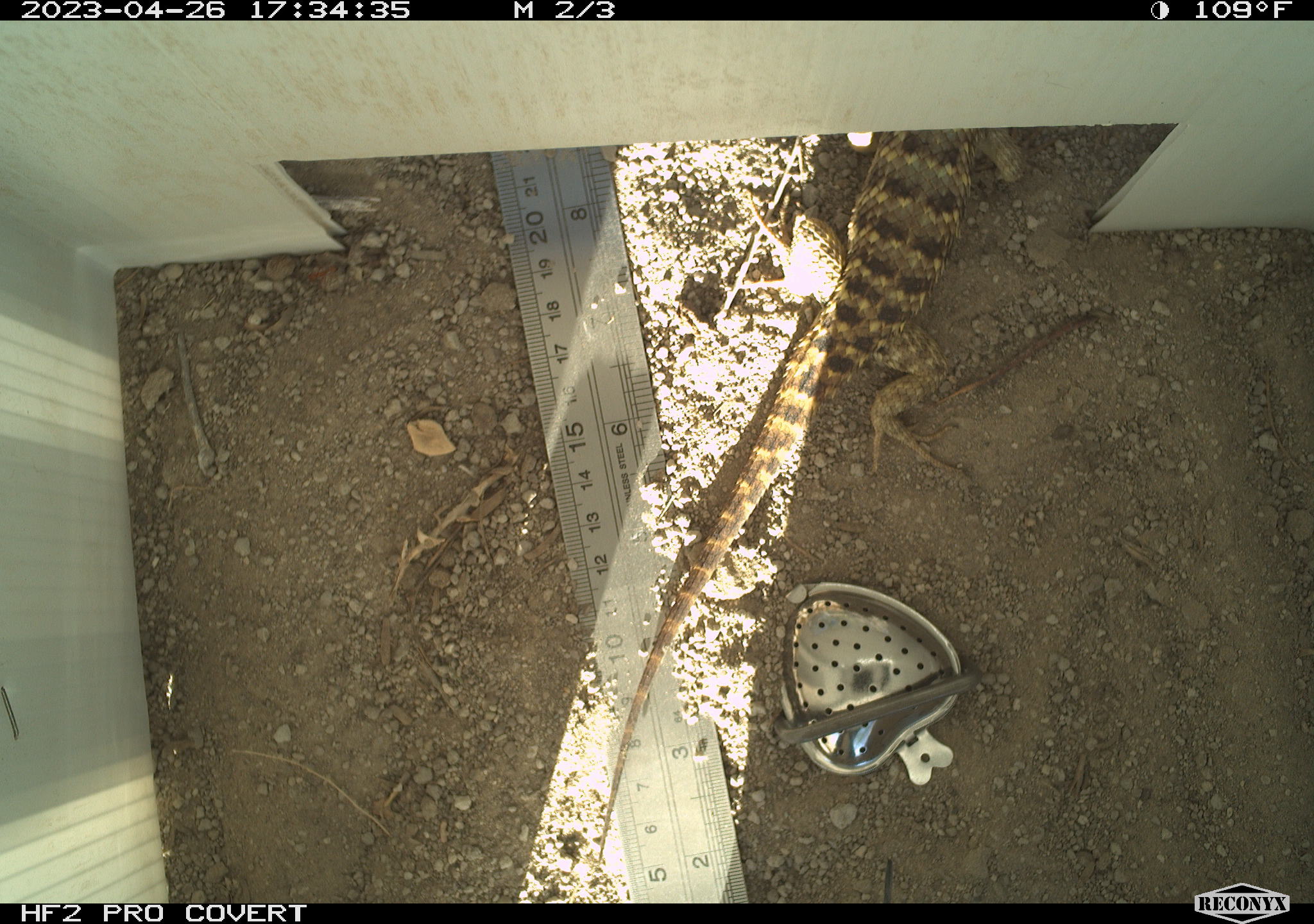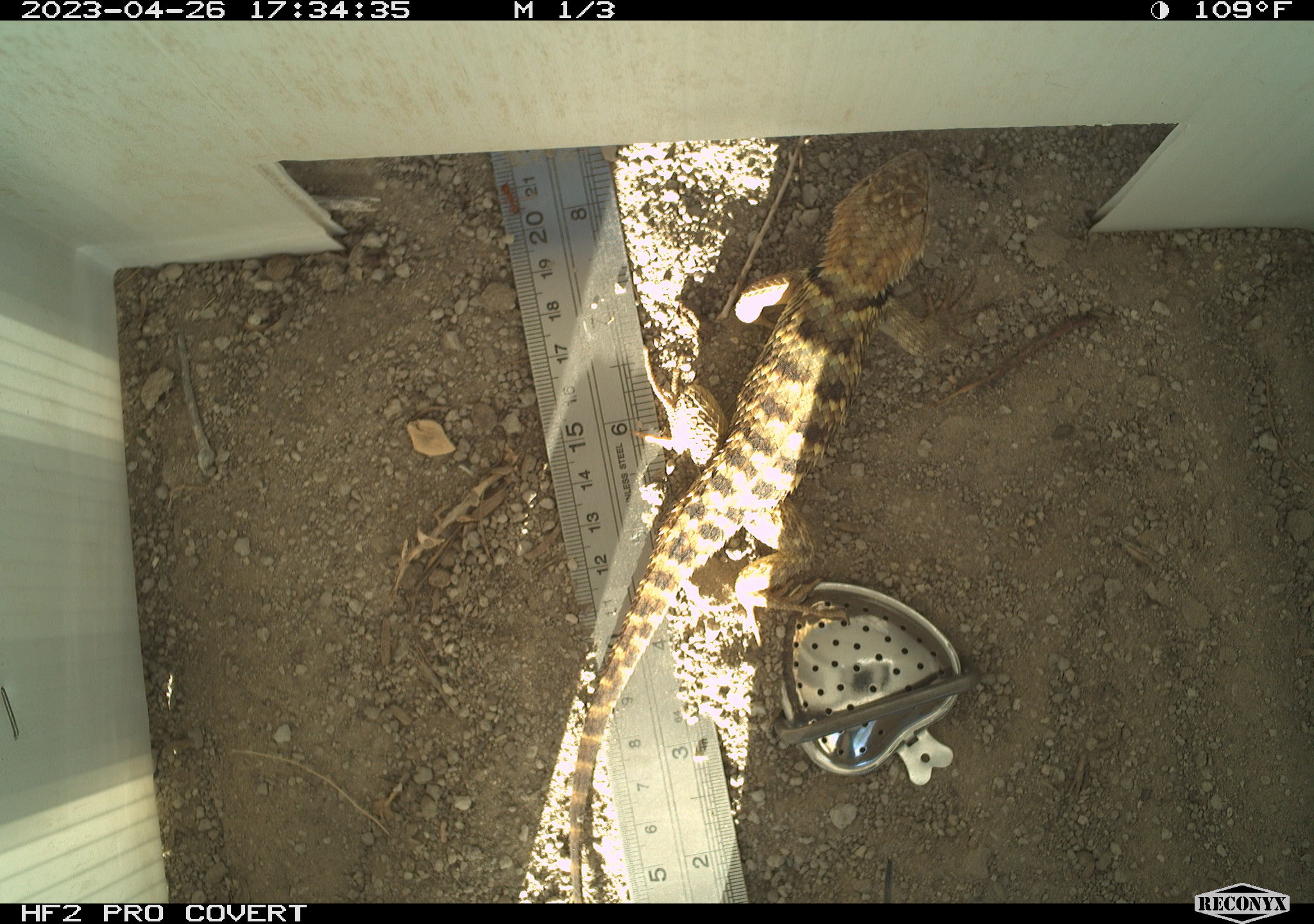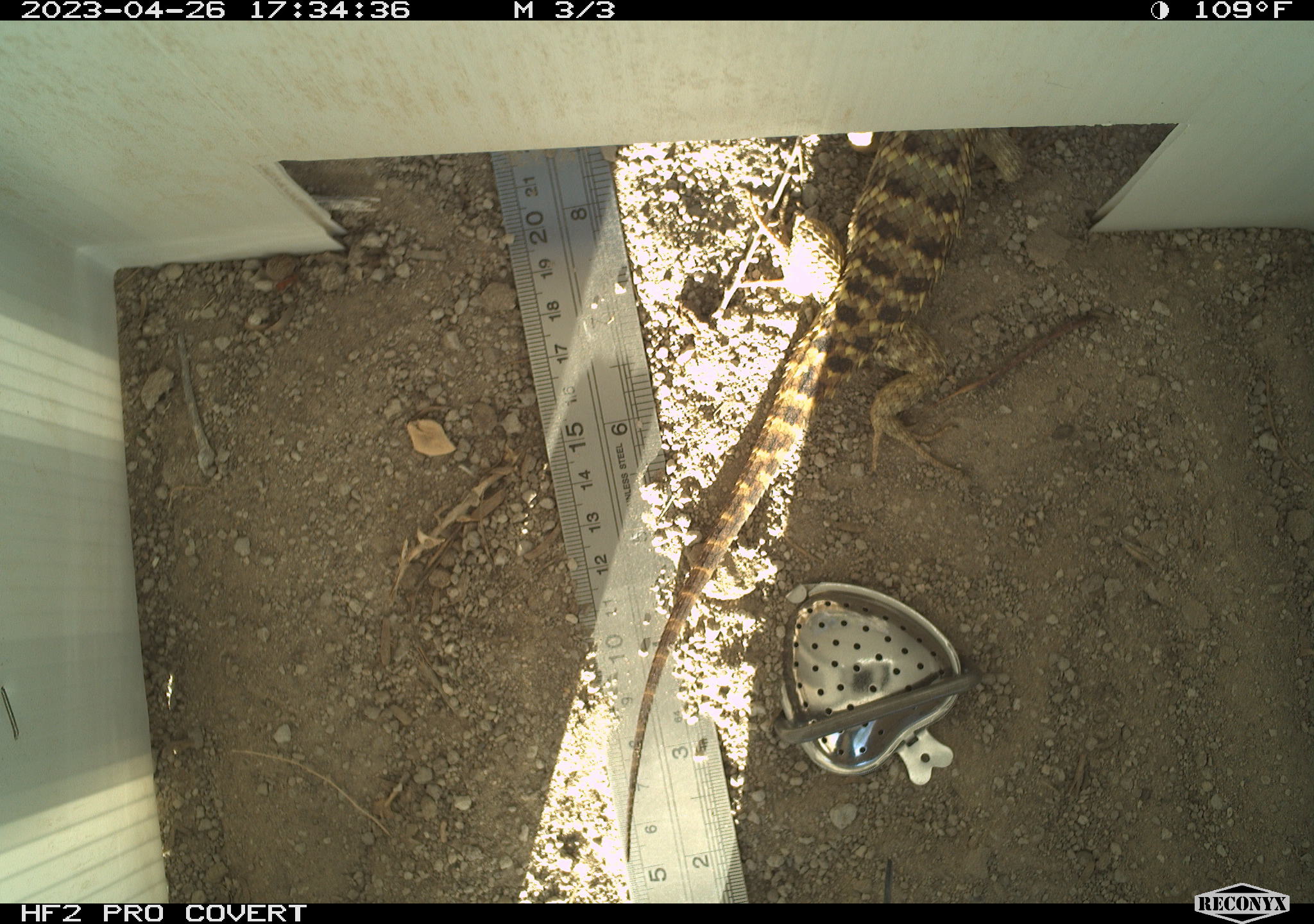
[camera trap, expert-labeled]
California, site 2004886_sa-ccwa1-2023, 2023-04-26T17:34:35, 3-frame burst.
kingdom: Animalia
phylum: Chordata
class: Reptilia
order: Squamata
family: Phrynosomatidae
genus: Sceloporus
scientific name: Sceloporus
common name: spiny lizards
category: sceloporus species